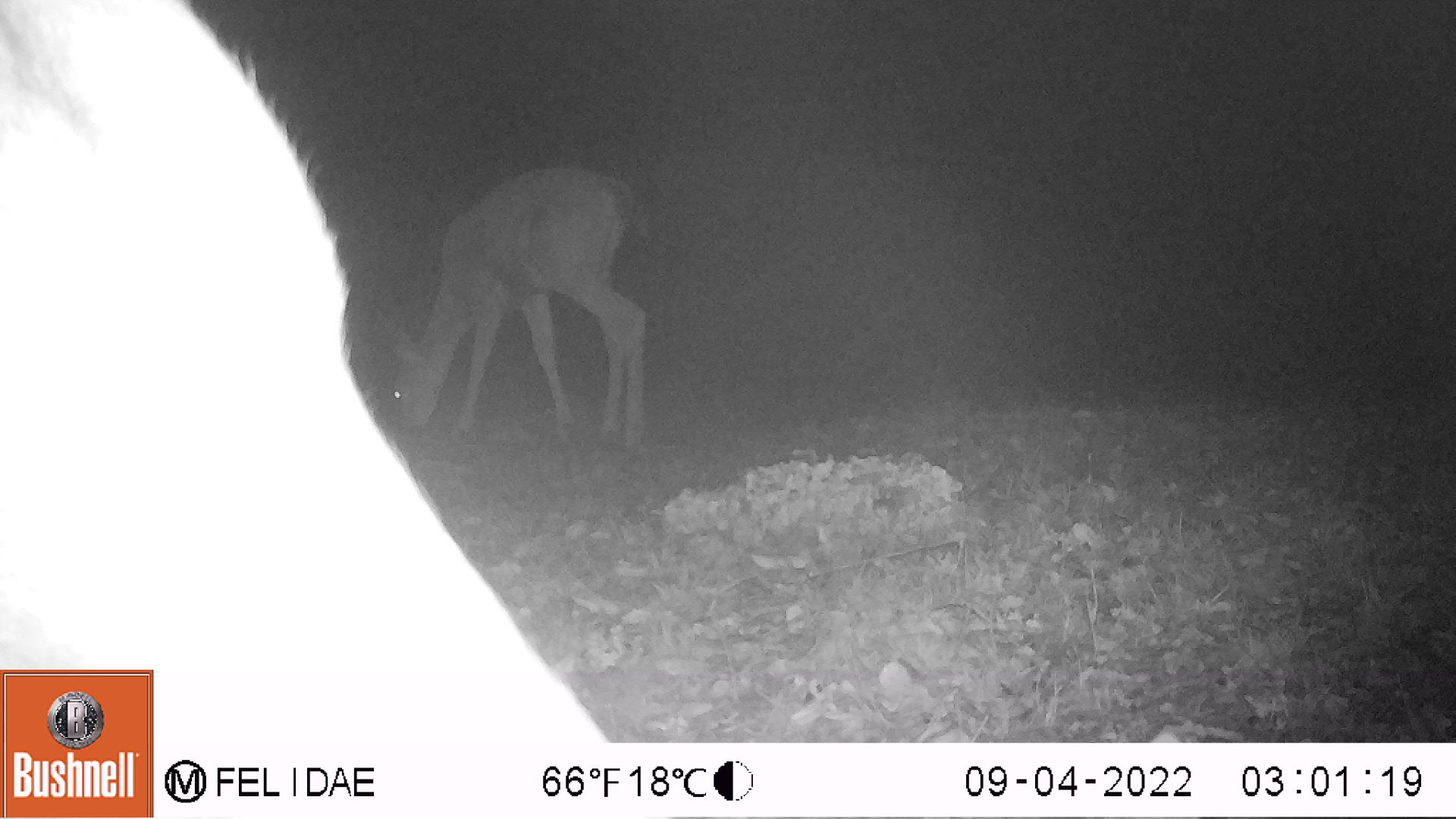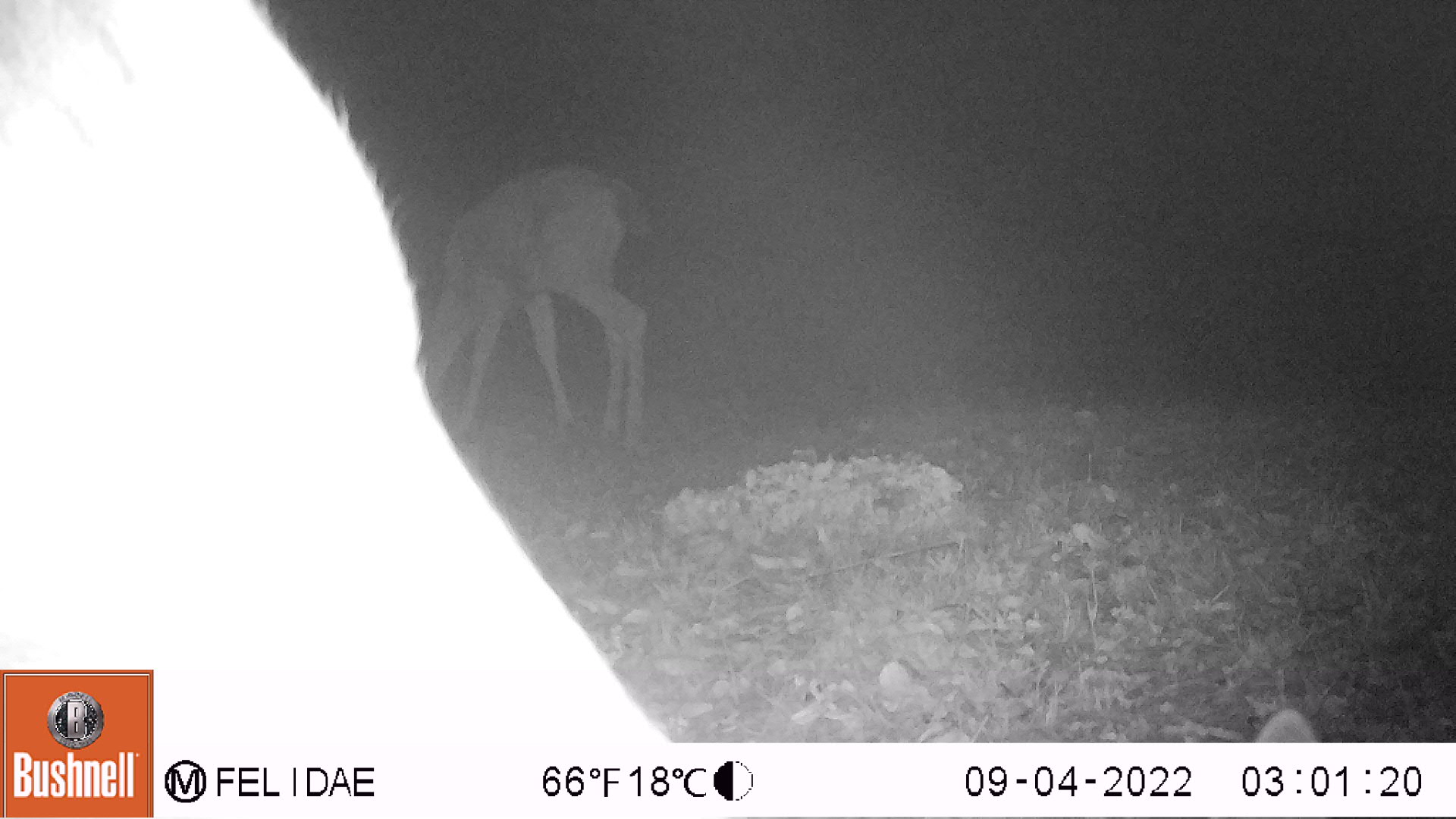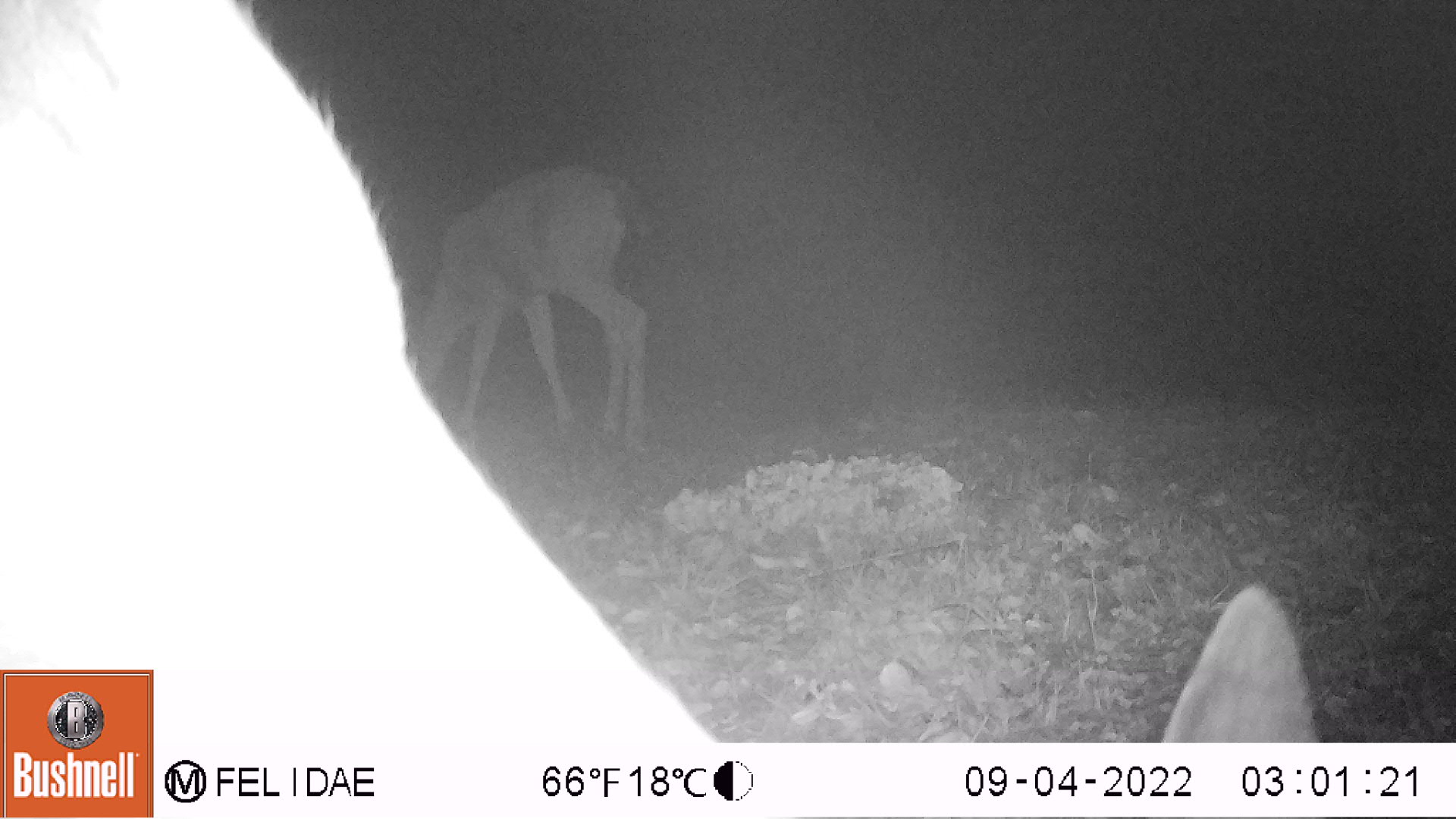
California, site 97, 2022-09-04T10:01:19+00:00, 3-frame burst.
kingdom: Animalia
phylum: Chordata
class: Mammalia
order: Artiodactyla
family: Cervidae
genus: Odocoileus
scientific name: Odocoileus hemionus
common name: mule deer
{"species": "mule deer (Odocoileus hemionus)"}